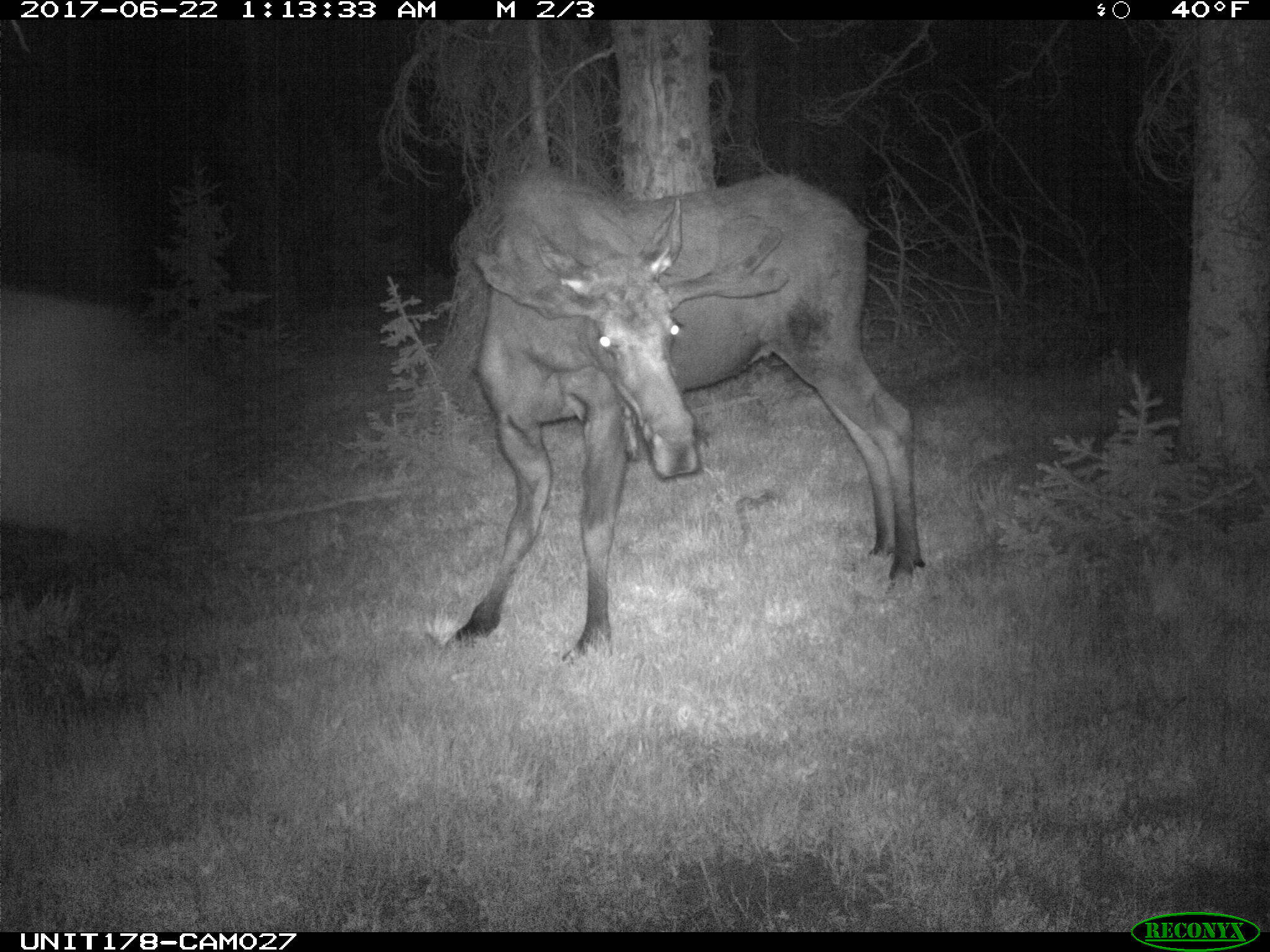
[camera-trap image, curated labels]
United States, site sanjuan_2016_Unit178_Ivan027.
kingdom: Animalia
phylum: Chordata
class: Mammalia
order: Artiodactyla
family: Cervidae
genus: Alces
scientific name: Alces alces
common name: moose